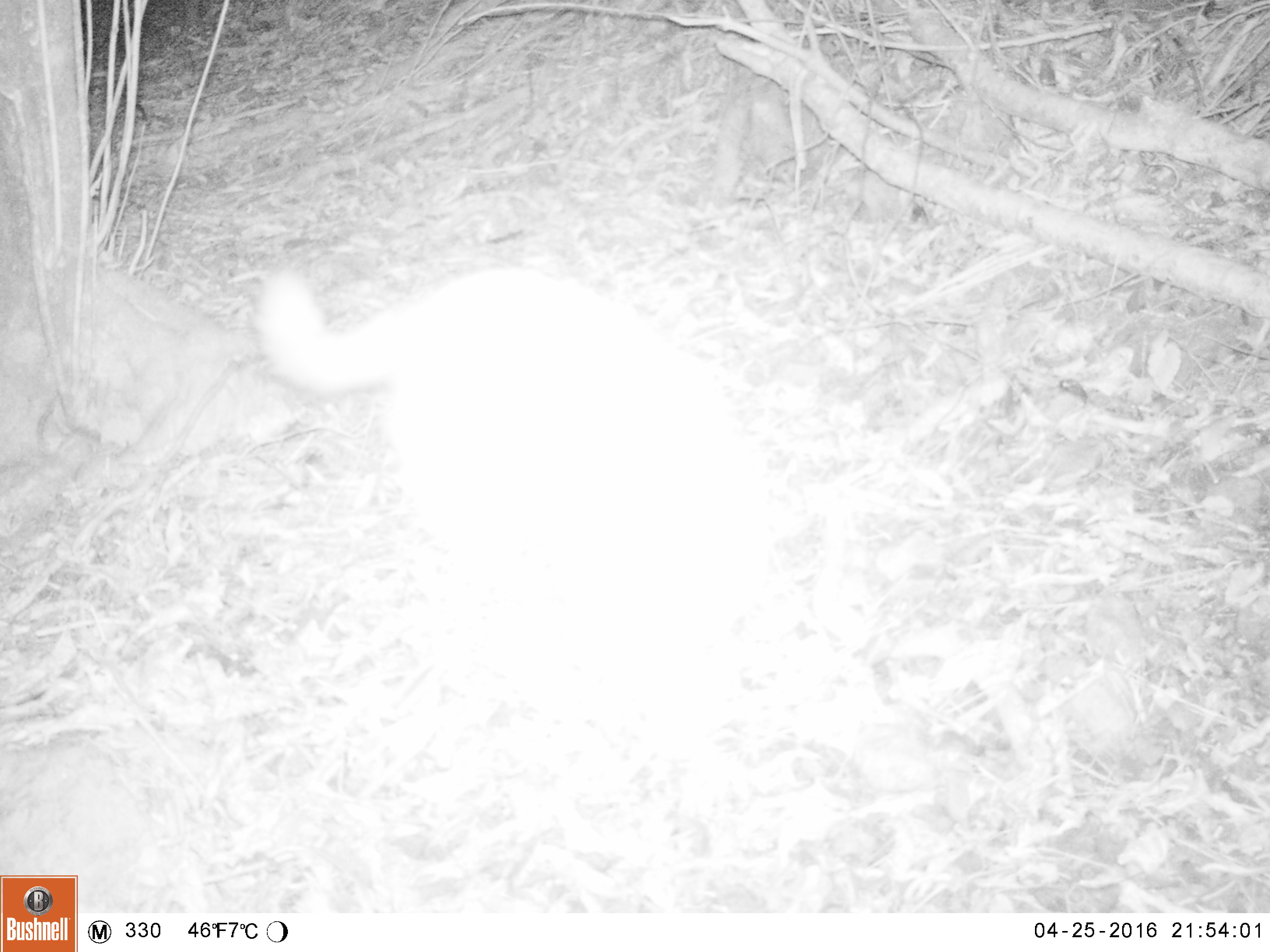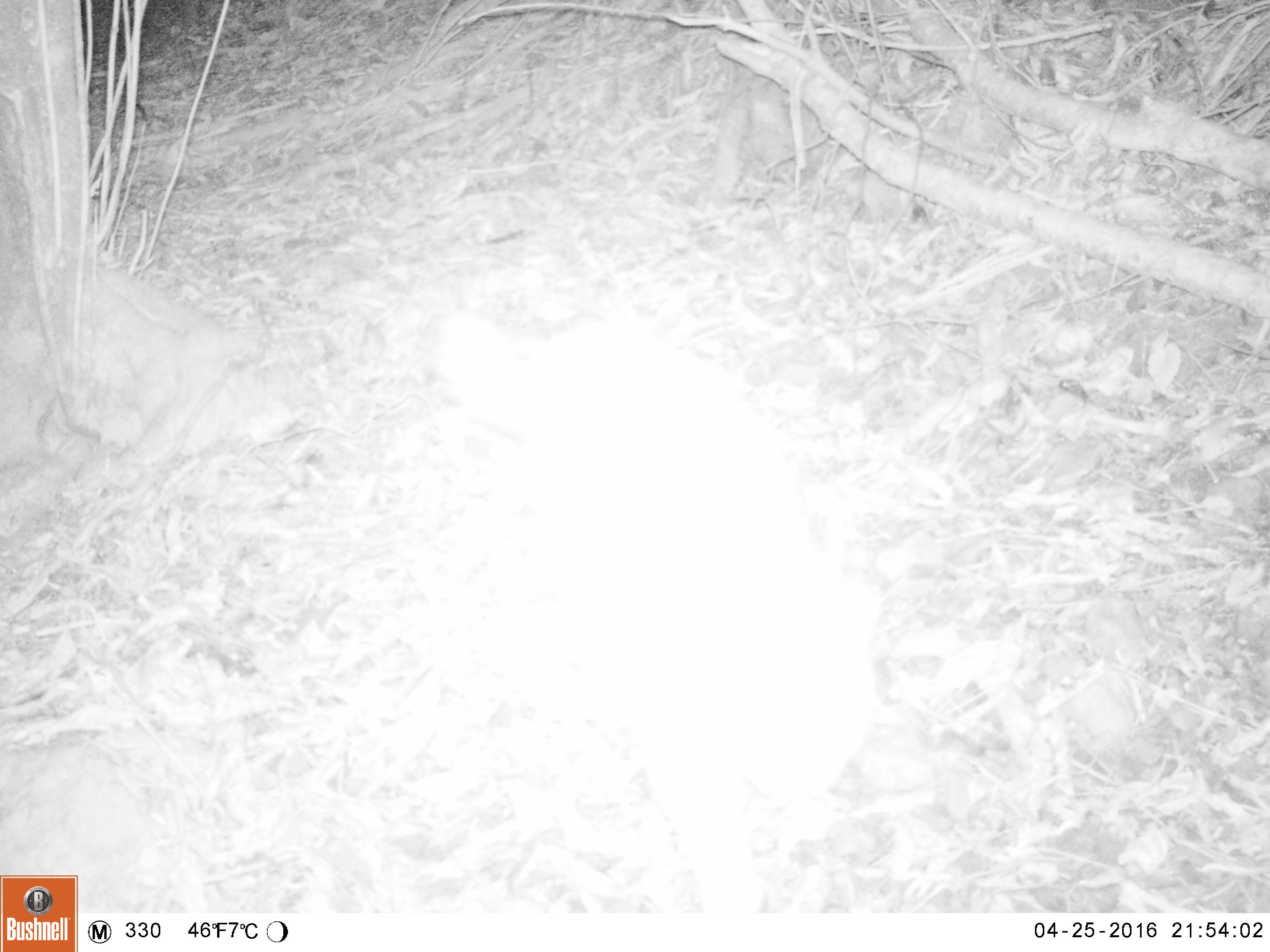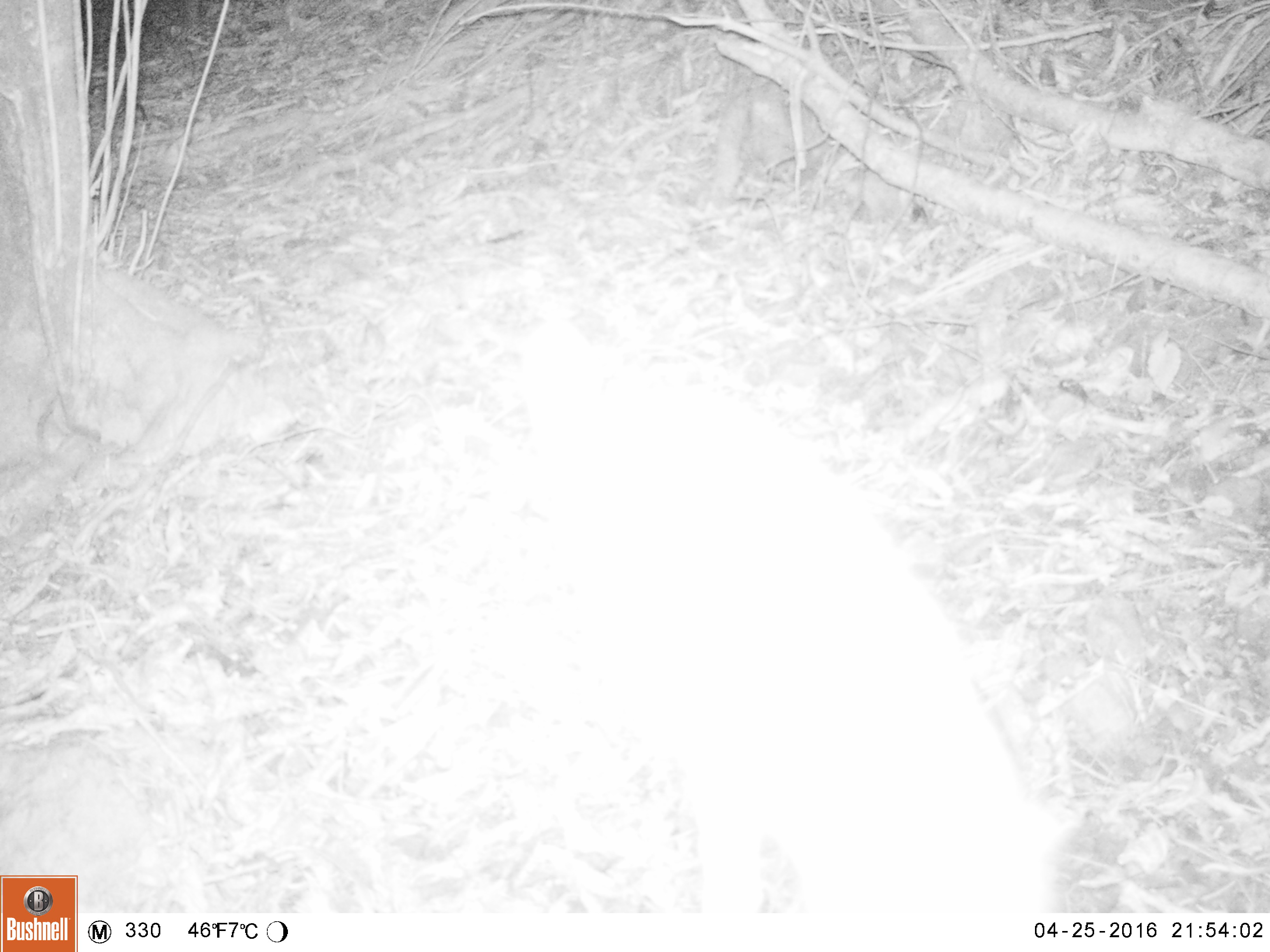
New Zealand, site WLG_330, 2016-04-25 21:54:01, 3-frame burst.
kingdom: Animalia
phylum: Chordata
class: Mammalia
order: Carnivora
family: Felidae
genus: Felis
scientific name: Felis catus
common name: domestic cat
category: cat